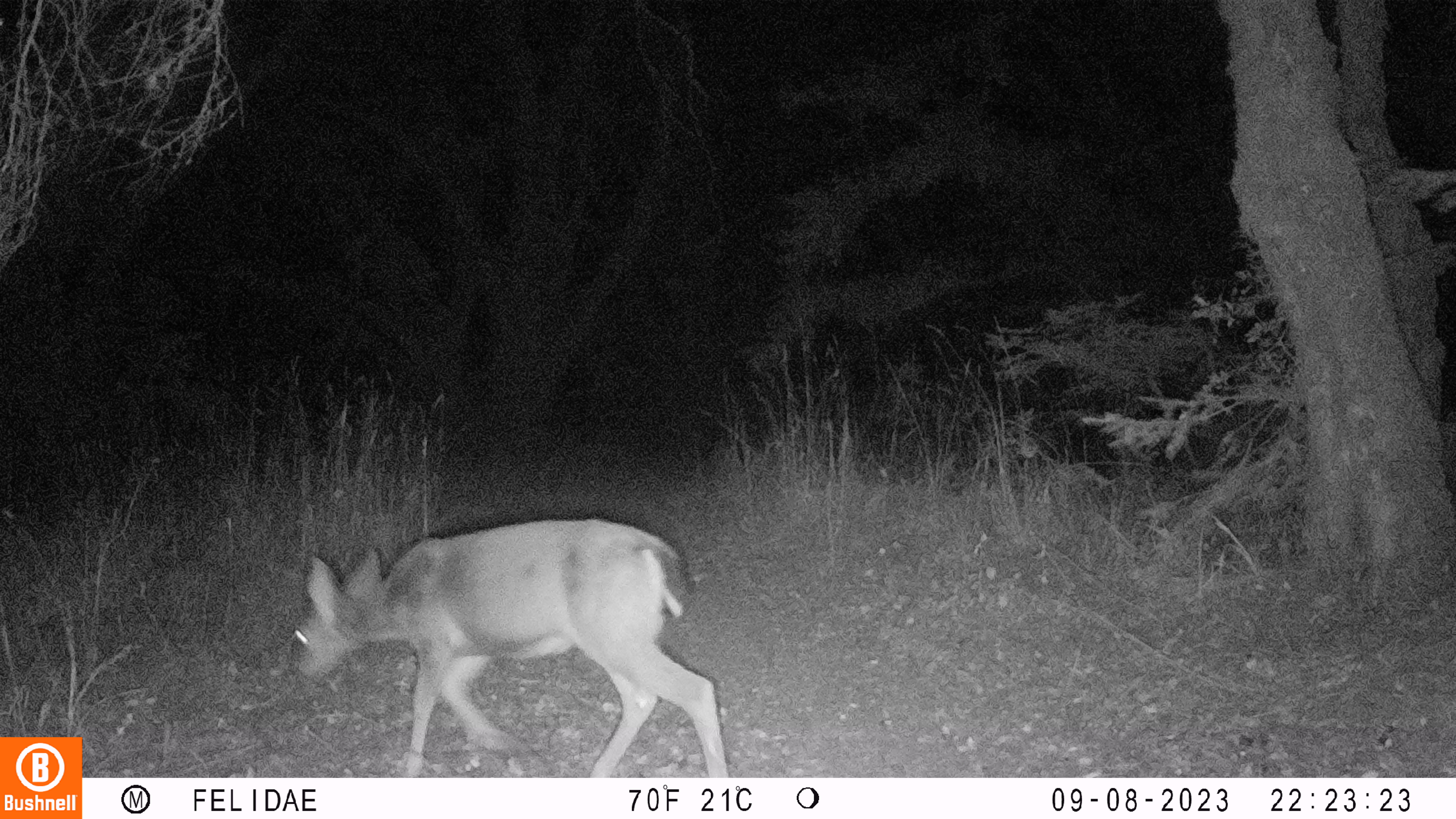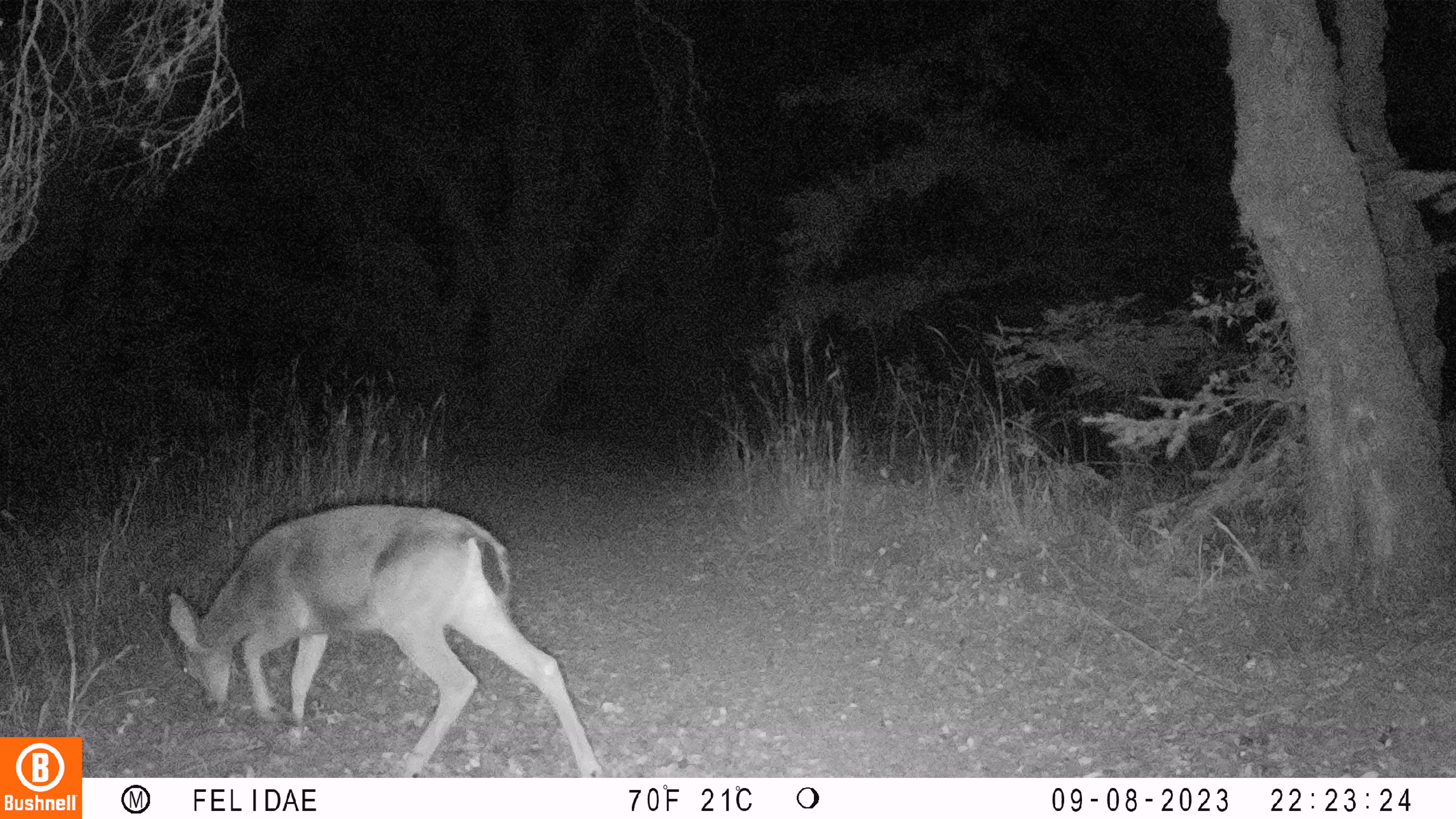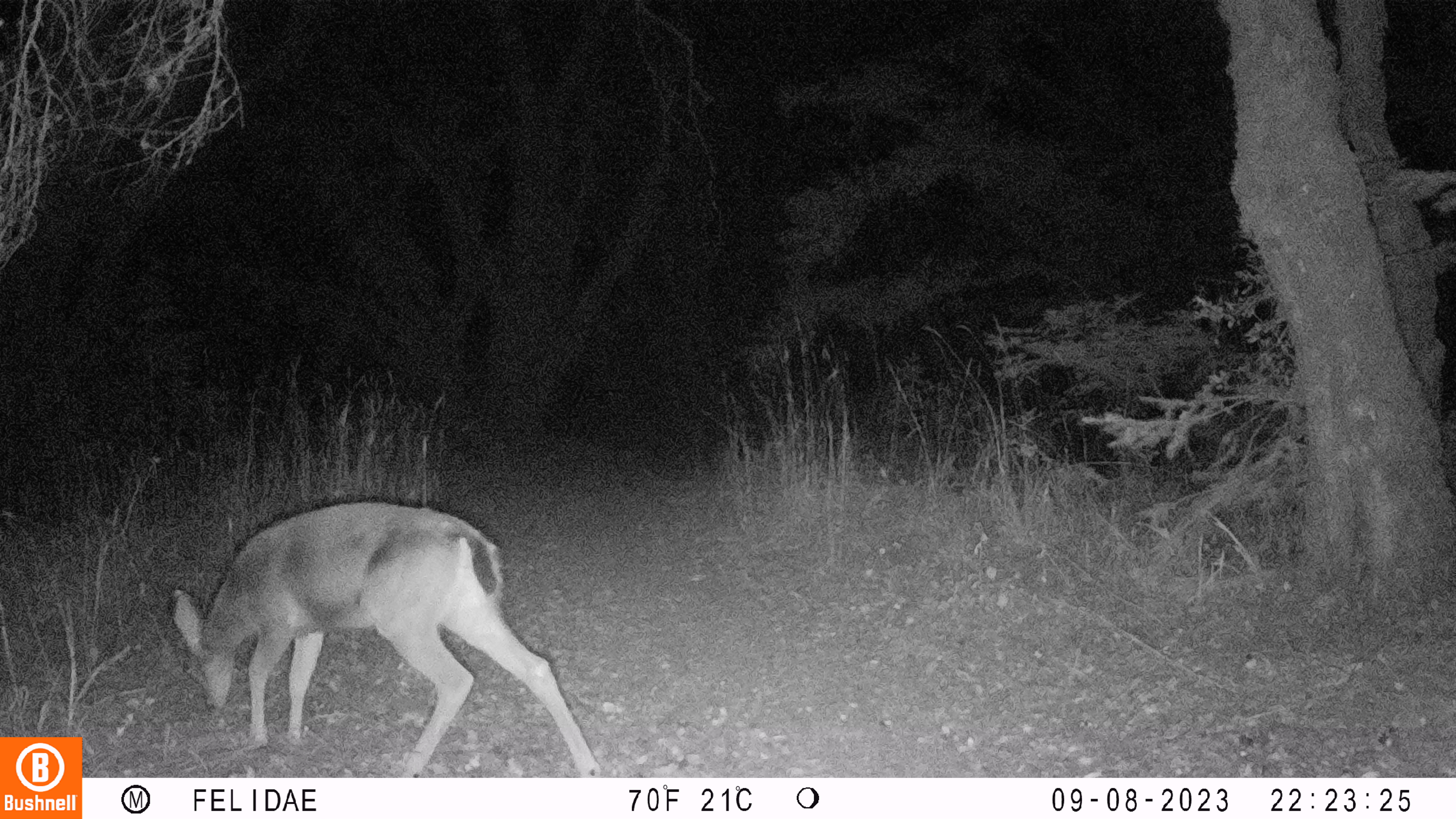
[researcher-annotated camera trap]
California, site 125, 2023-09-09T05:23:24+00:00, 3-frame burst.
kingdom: Animalia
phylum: Chordata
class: Mammalia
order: Artiodactyla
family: Cervidae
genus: Odocoileus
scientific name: Odocoileus hemionus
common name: mule deer